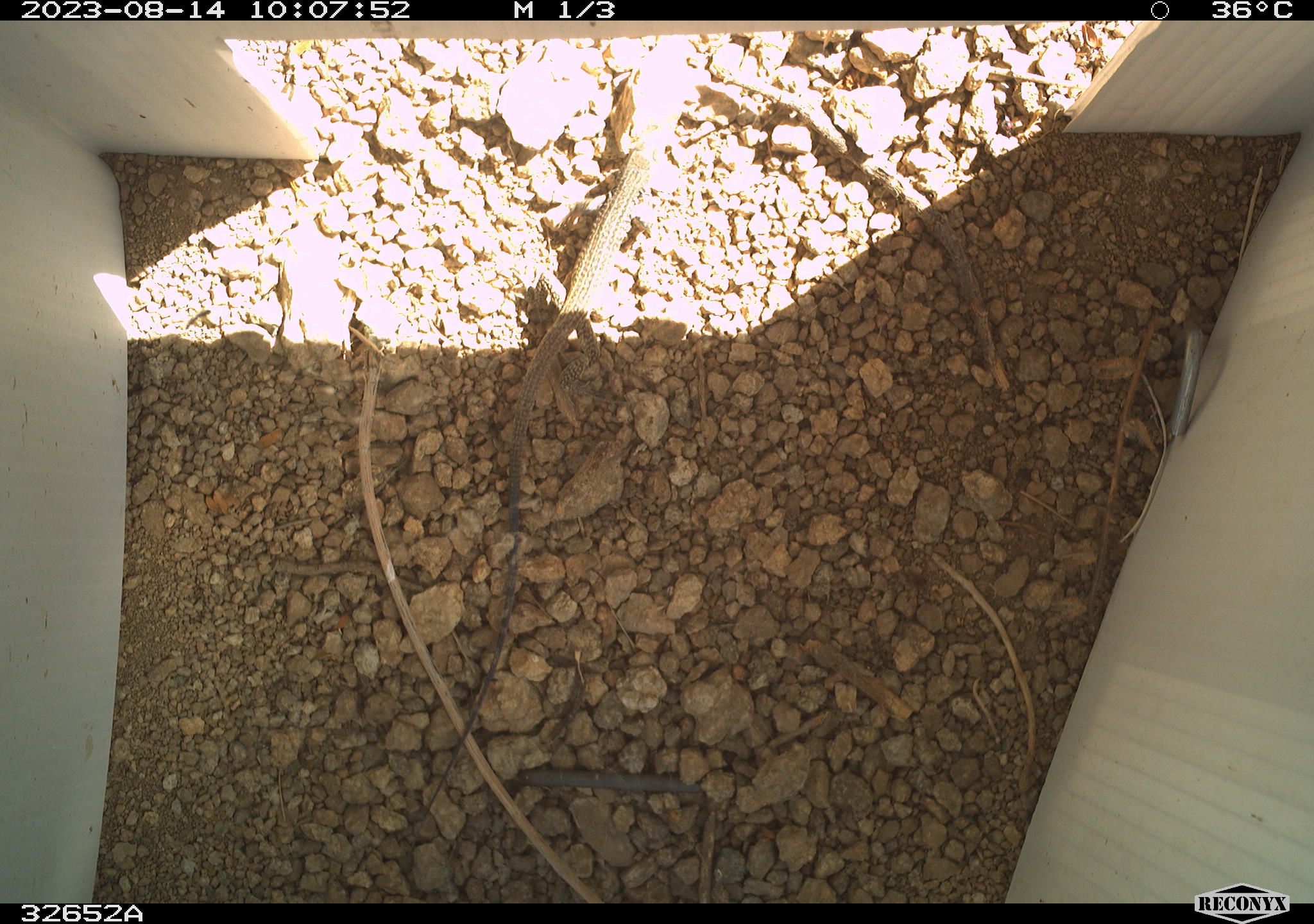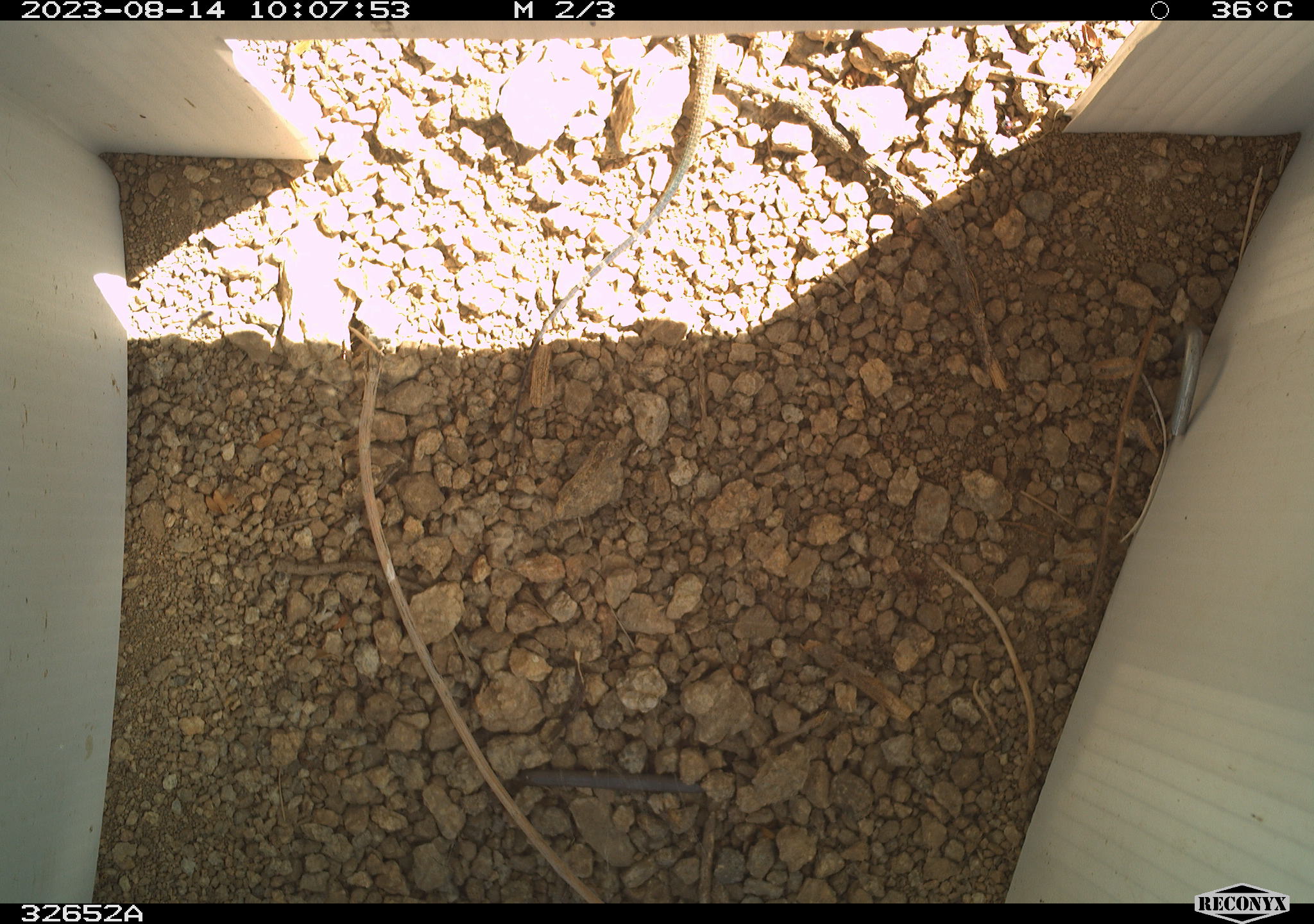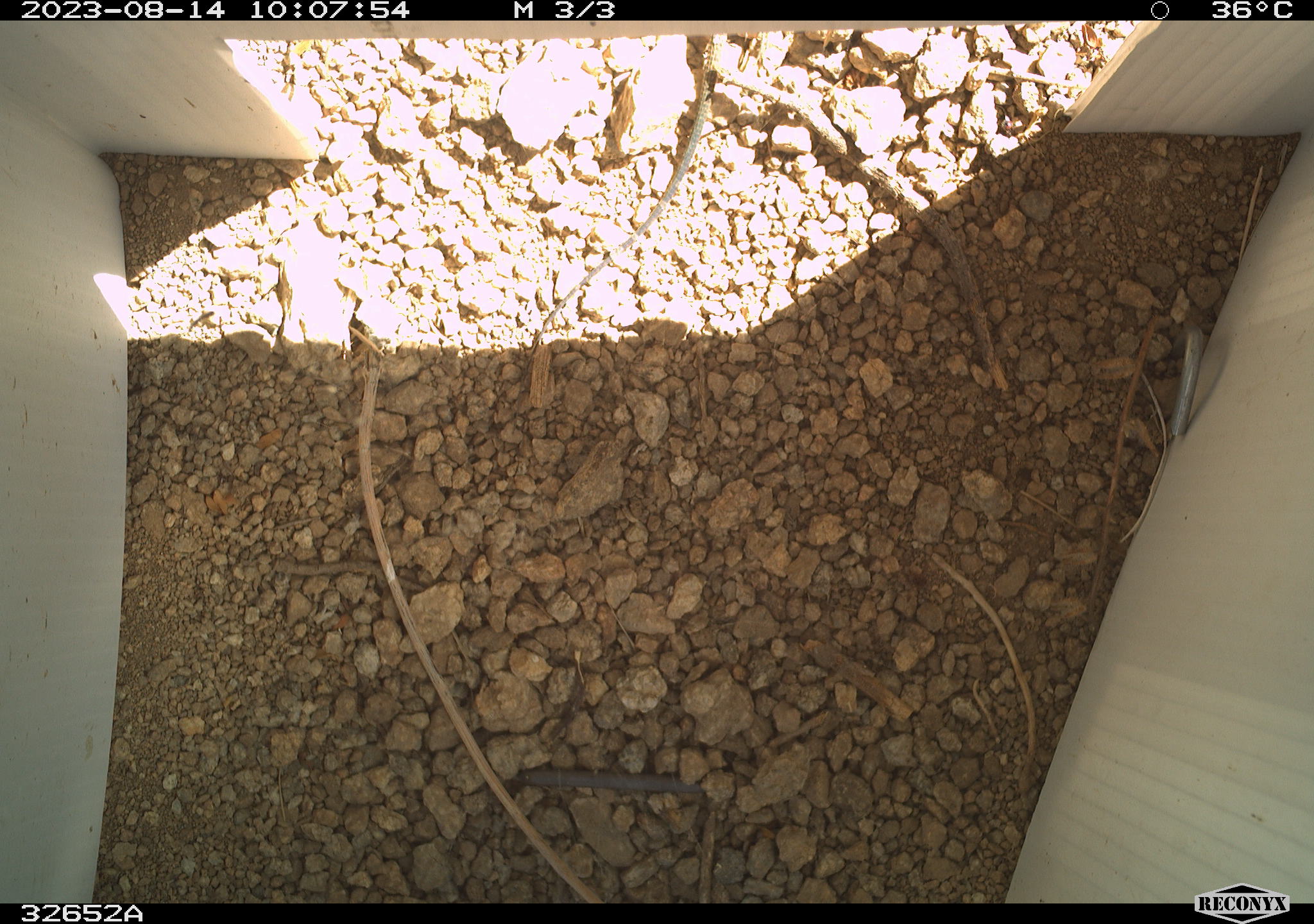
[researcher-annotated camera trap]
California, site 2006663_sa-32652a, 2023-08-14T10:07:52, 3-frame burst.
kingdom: Animalia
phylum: Chordata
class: Reptilia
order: Squamata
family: Teiidae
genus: Aspidoscelis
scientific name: Aspidoscelis tigris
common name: western whiptail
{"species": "western whiptail (Aspidoscelis tigris)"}